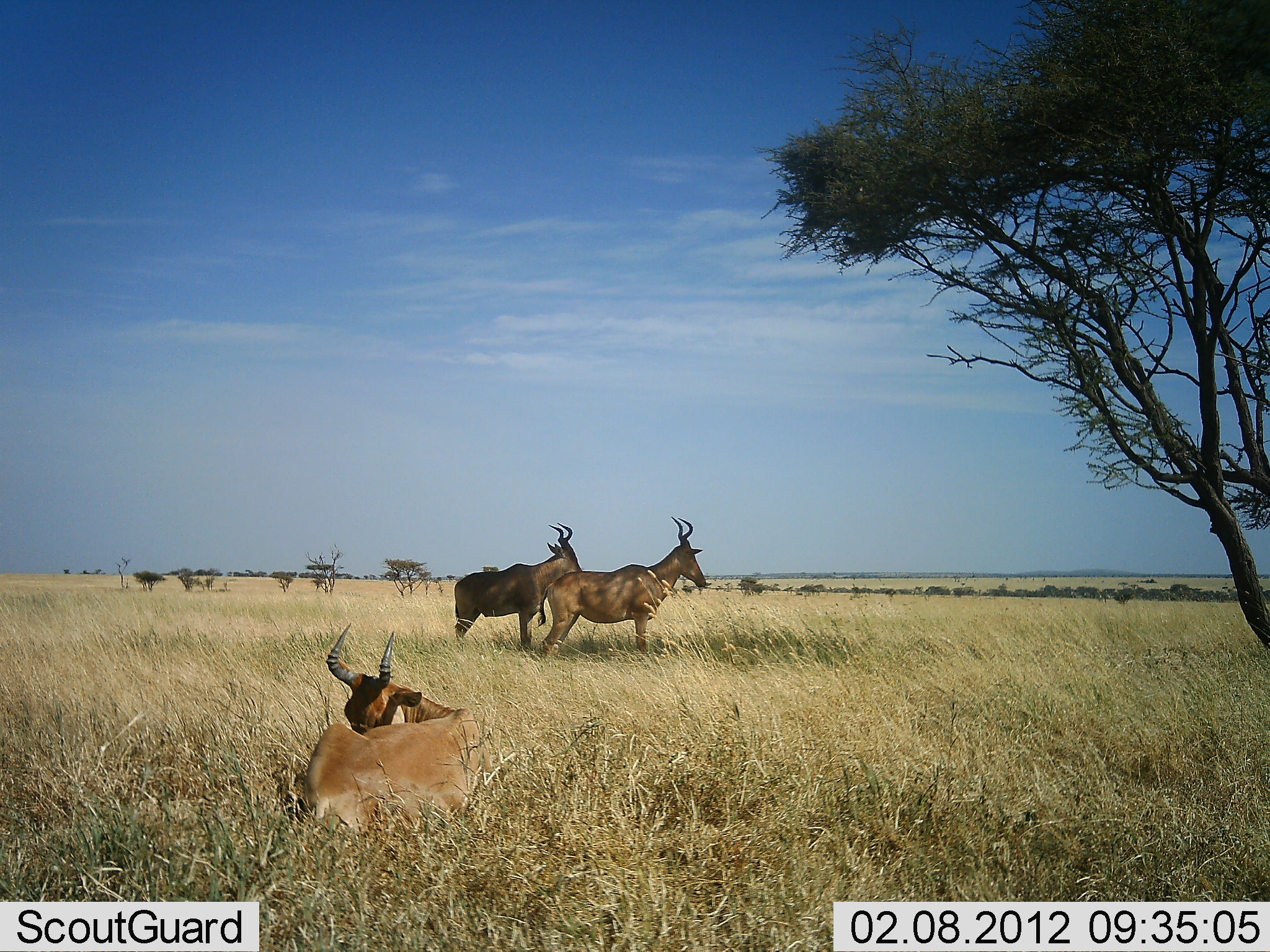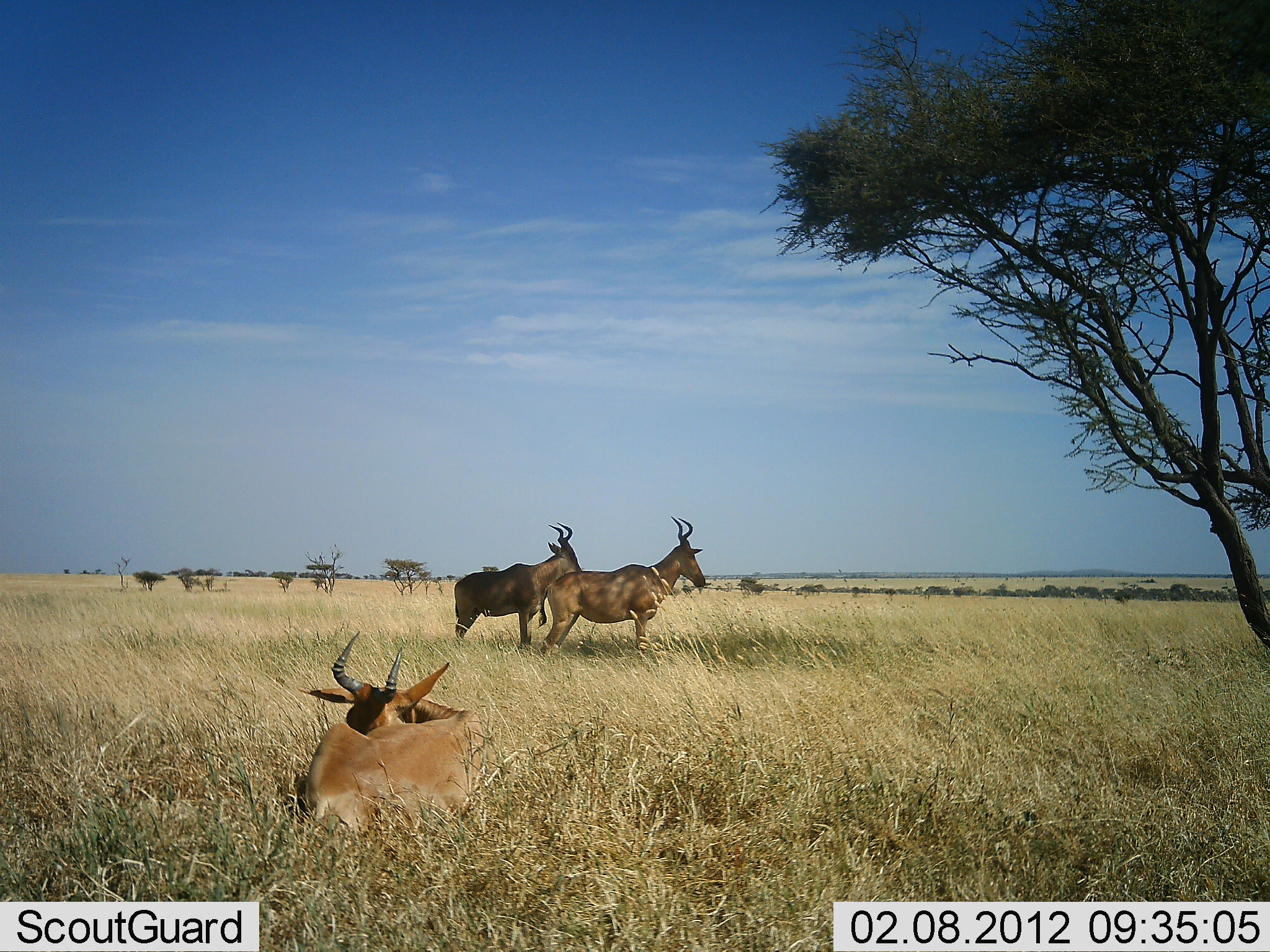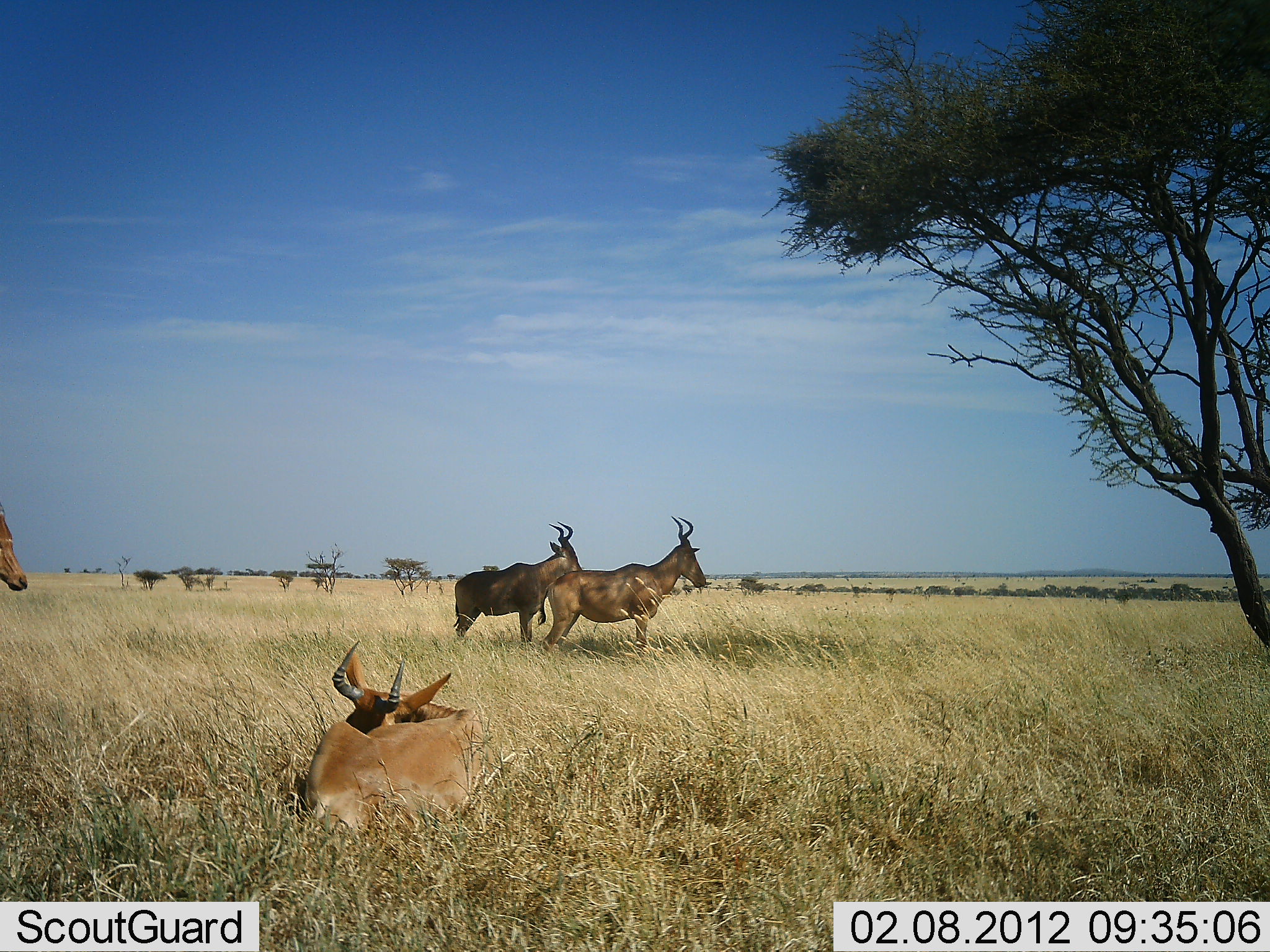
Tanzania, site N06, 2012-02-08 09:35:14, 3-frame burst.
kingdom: Animalia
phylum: Chordata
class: Mammalia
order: Artiodactyla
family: Bovidae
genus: Alcelaphus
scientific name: Alcelaphus buselaphus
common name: hartebeest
Hartebeest (Alcelaphus buselaphus), count 4. Behavior (volunteer vote fractions): standing 92%, resting 96%, moving 36%, interacting 0%. Young present (vote fraction): 4%. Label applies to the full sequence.